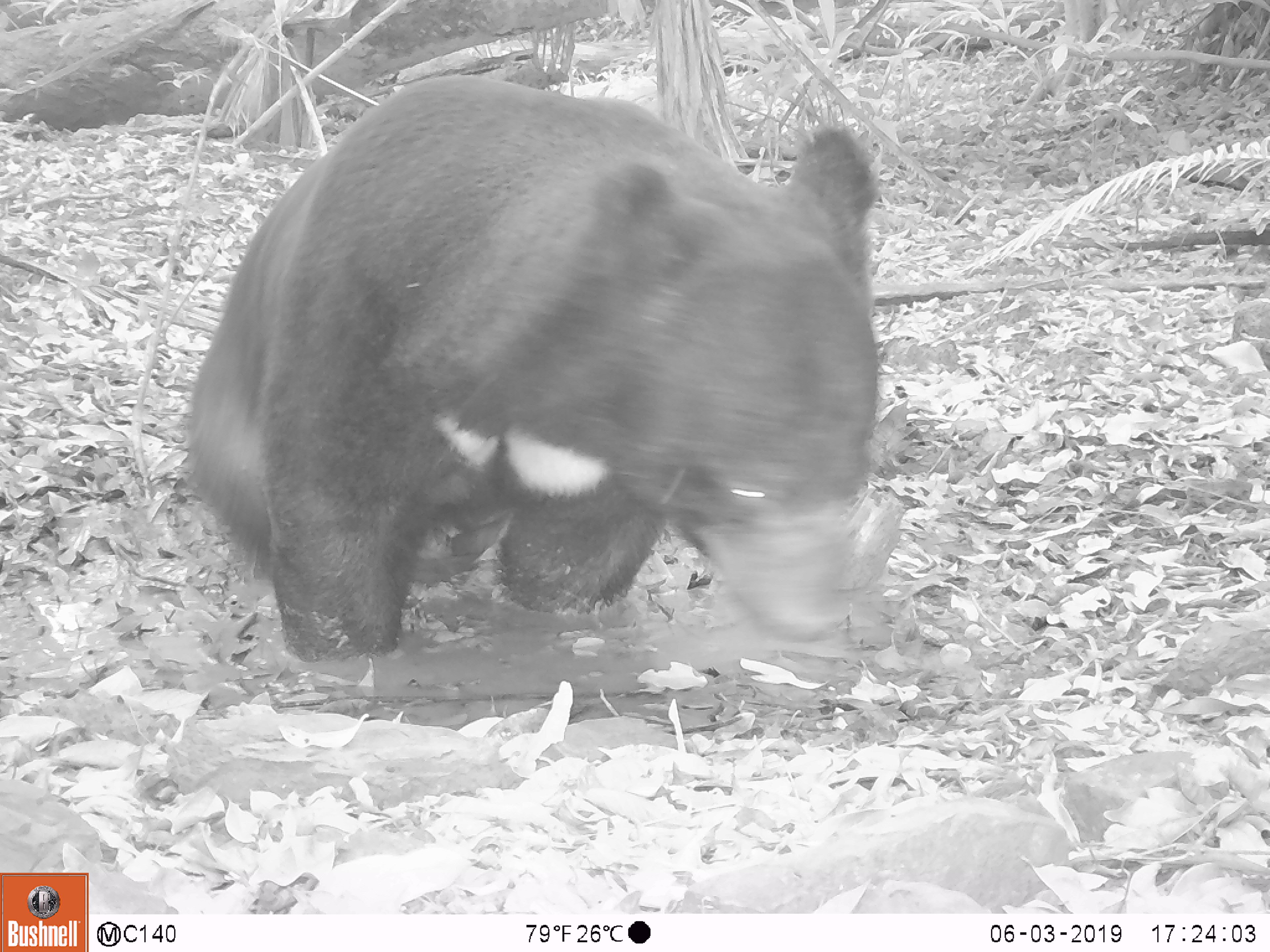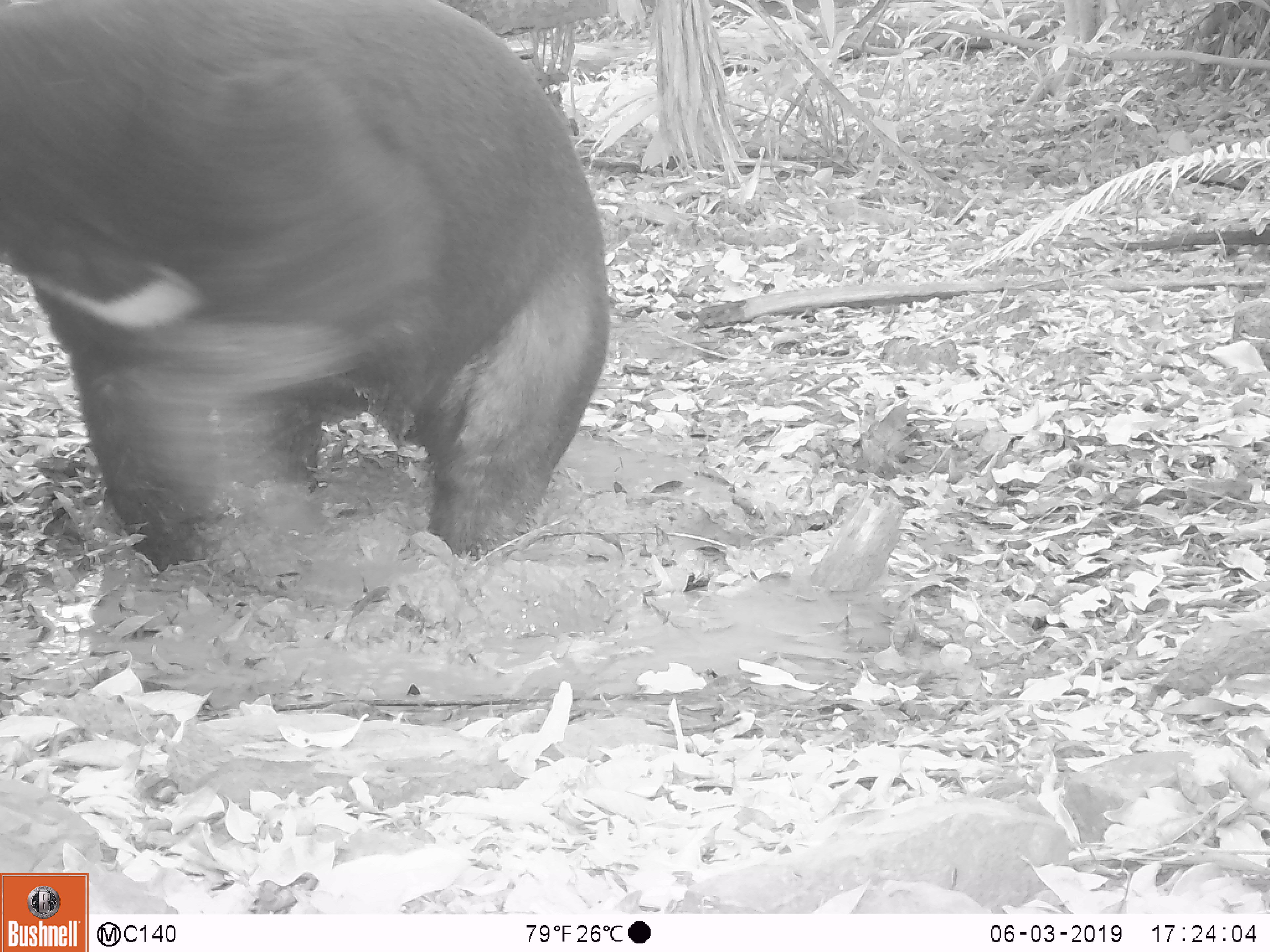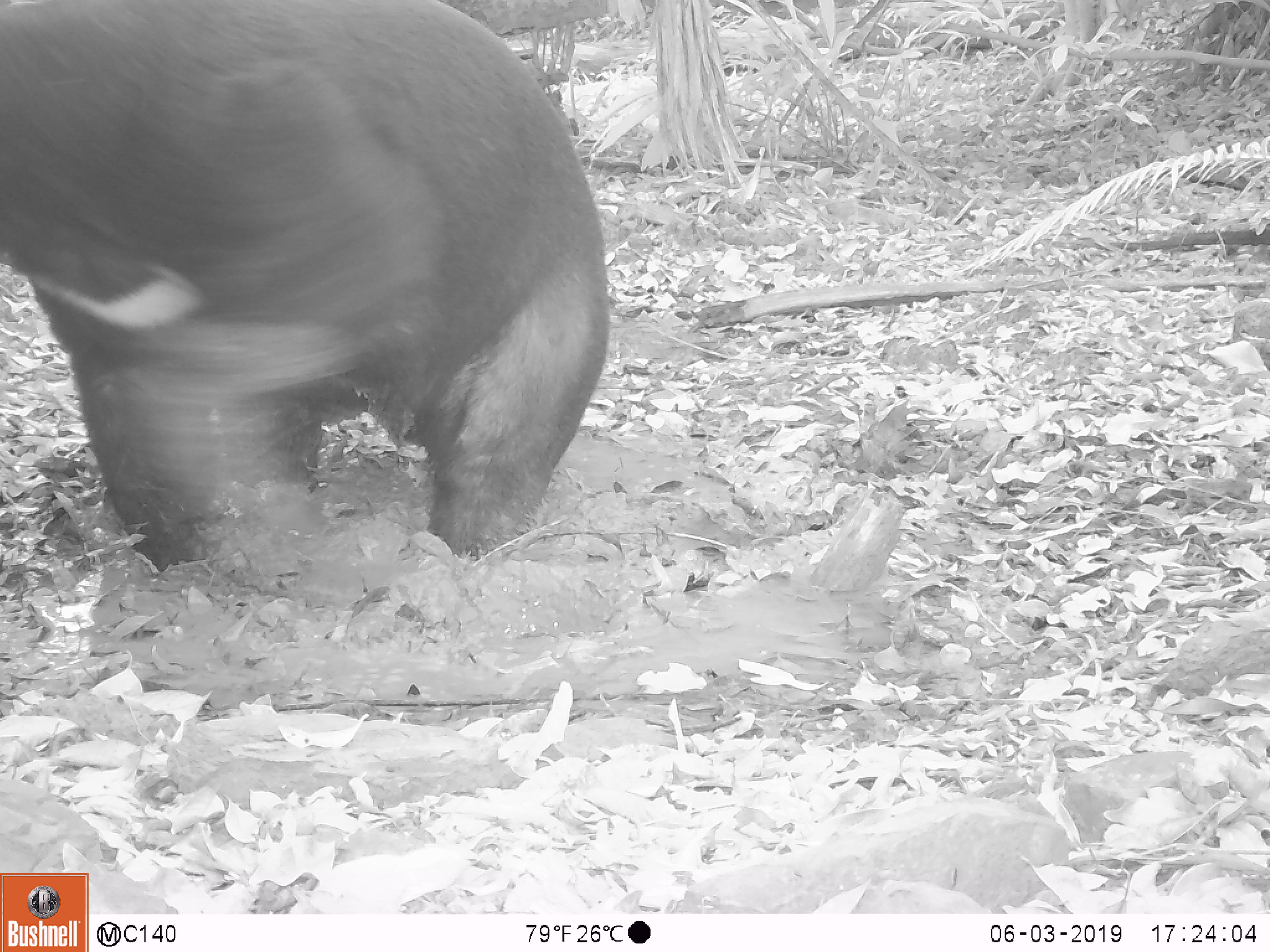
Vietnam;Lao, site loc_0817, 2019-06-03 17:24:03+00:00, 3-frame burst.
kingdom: Animalia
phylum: Chordata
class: Mammalia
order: Carnivora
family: Ursidae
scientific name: Ursidae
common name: bear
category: unidentified bear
Unidentified bear (bear) (Ursidae). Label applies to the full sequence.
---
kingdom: Animalia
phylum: Chordata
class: Mammalia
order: Carnivora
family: Ursidae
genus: Ursus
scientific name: Ursus thibetanus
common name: asian black bear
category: asiatic black bear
Asiatic black bear (asian black bear) (Ursus thibetanus). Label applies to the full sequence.